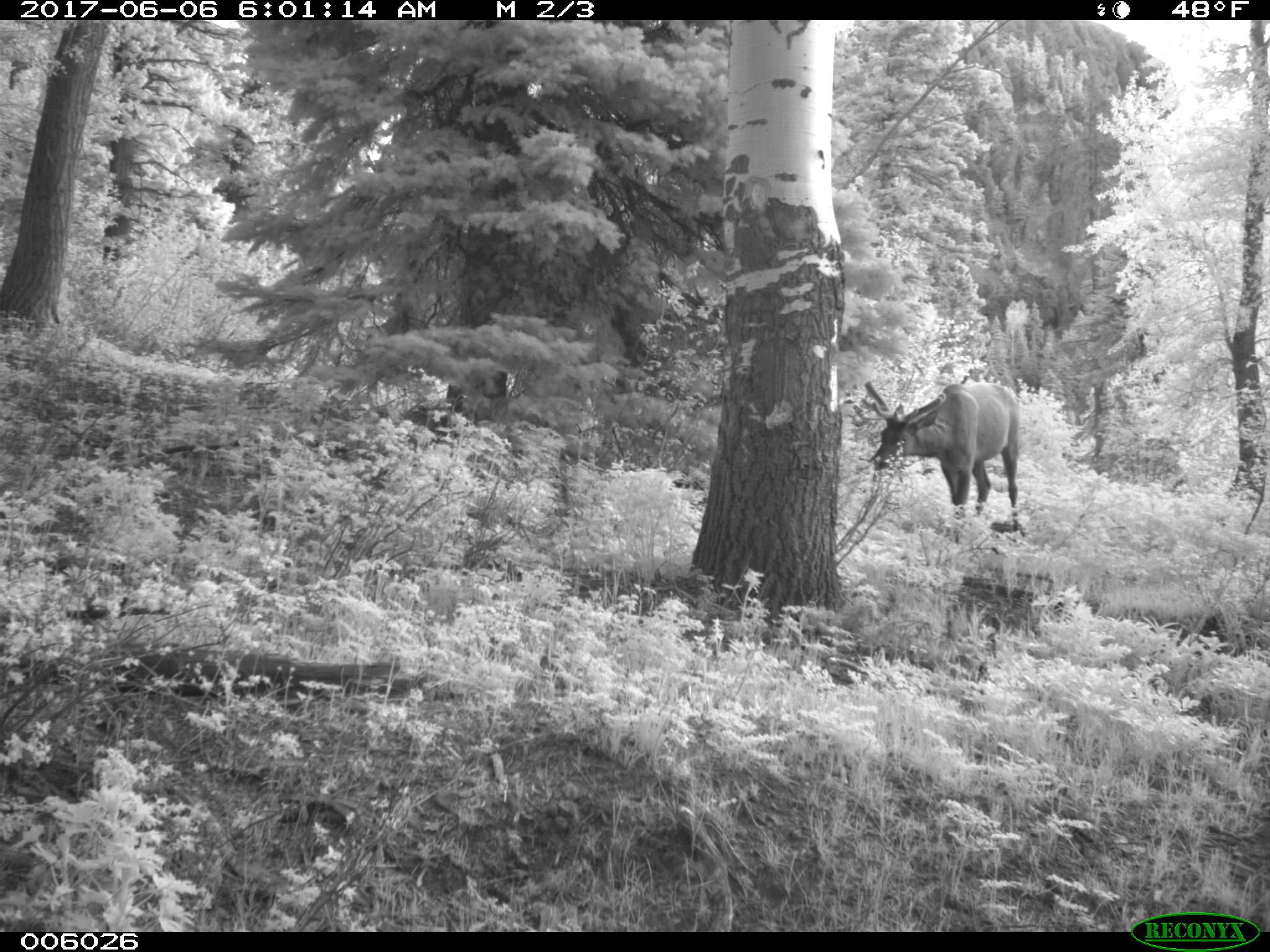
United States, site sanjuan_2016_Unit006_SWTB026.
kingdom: Animalia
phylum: Chordata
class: Mammalia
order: Artiodactyla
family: Cervidae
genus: Cervus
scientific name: Cervus elaphus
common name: red deer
Cervus elaphus (red deer).